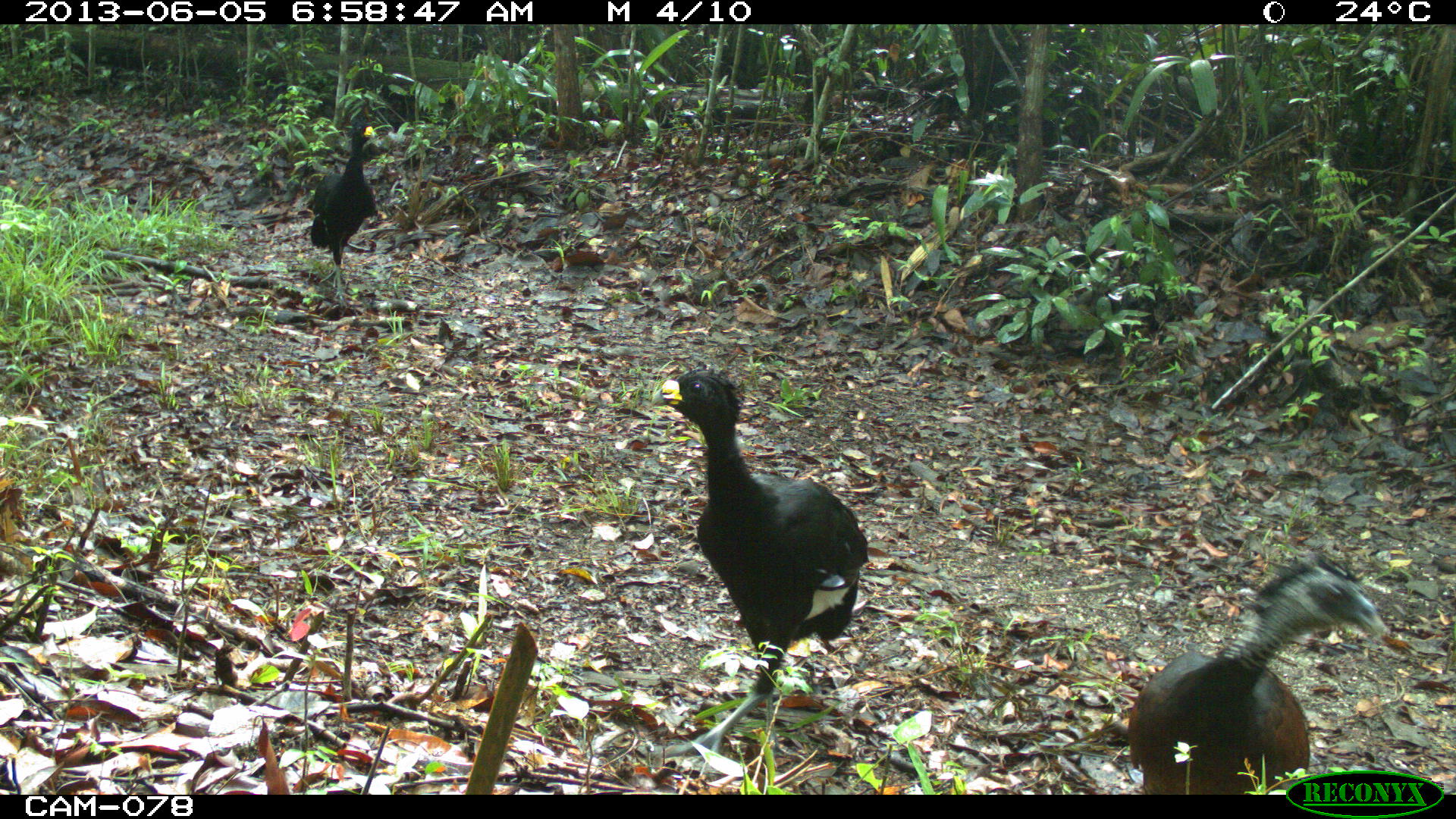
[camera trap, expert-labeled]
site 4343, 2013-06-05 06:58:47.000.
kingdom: Animalia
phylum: Chordata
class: Aves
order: Galliformes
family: Cracidae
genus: Crax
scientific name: Crax rubra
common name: great curassow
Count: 3.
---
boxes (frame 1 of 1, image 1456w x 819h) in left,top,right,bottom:
crax rubra: 649,365,871,774; 1125,553,1386,793; 309,113,377,308